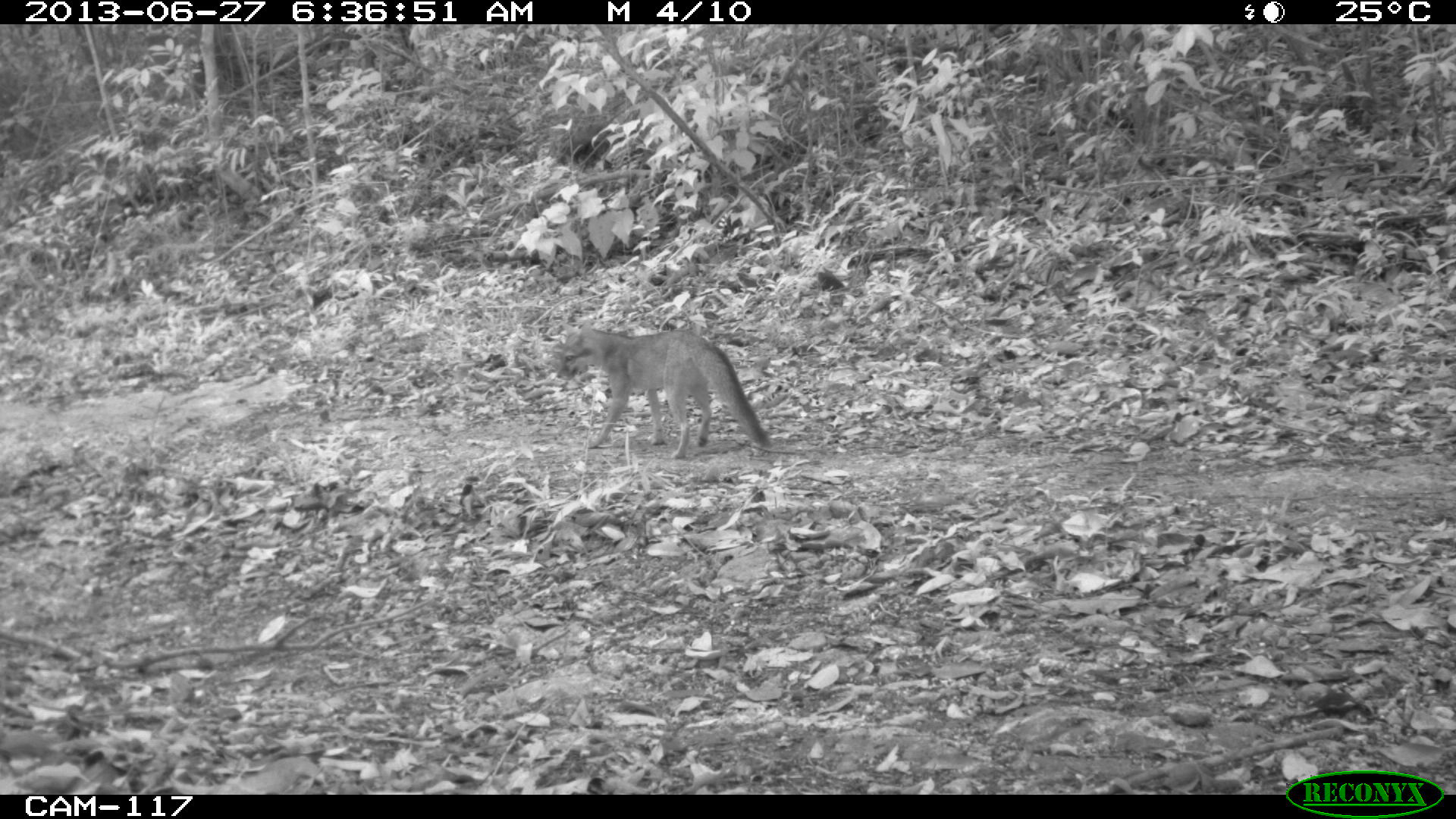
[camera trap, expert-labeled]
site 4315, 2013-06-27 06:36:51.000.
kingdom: Animalia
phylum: Chordata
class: Mammalia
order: Carnivora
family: Canidae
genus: Urocyon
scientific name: Urocyon cinereoargenteus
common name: gray fox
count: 1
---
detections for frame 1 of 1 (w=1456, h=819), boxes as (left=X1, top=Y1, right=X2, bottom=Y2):
urocyon cinereoargenteus: (left=551, top=318, right=773, bottom=459)